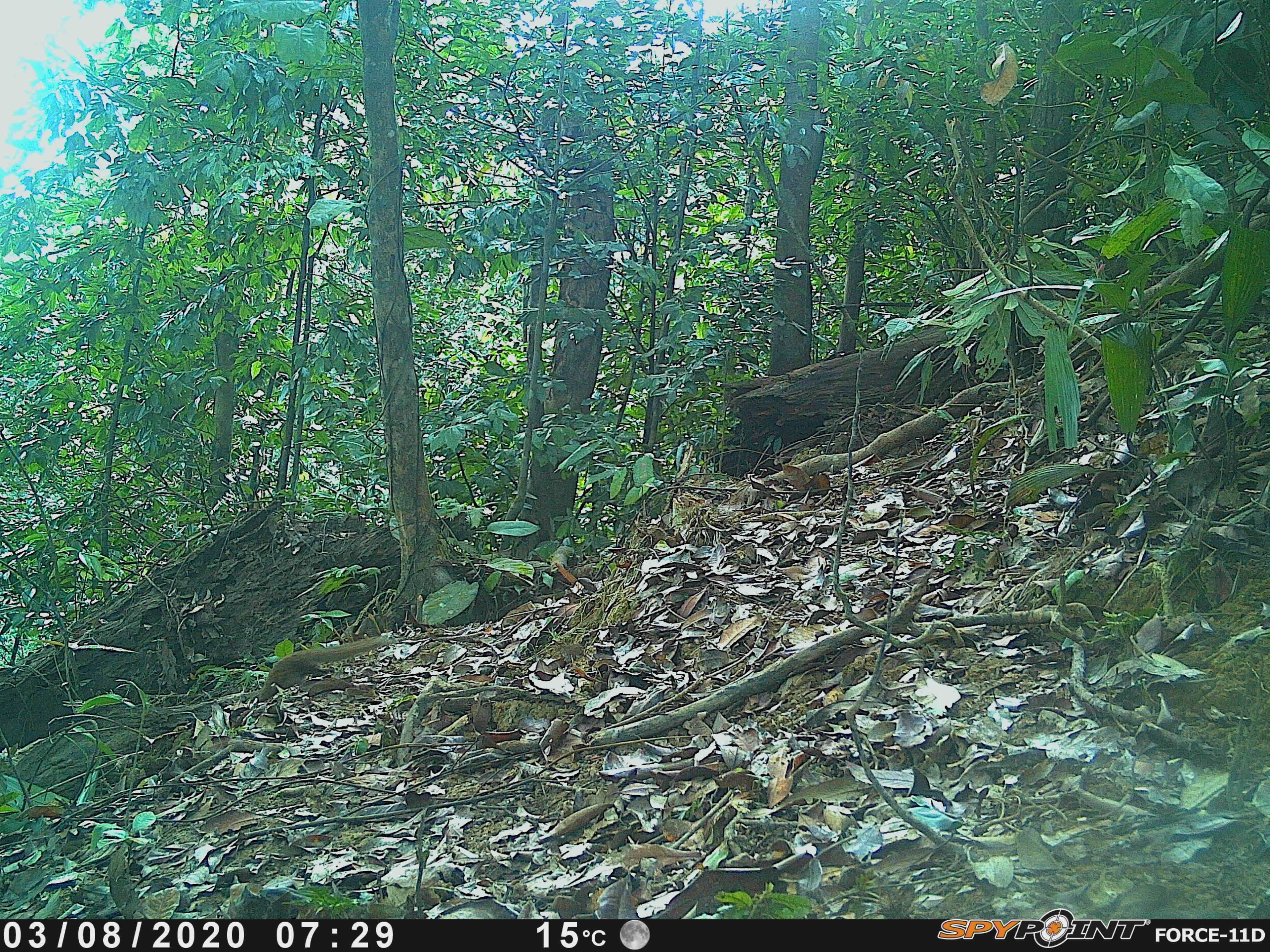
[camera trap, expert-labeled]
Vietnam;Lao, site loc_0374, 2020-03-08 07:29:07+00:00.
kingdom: Animalia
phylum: Chordata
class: Mammalia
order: Scandentia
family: Tupaiidae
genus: Tupaia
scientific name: Tupaia belangeri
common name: northern treeshrew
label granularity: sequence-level